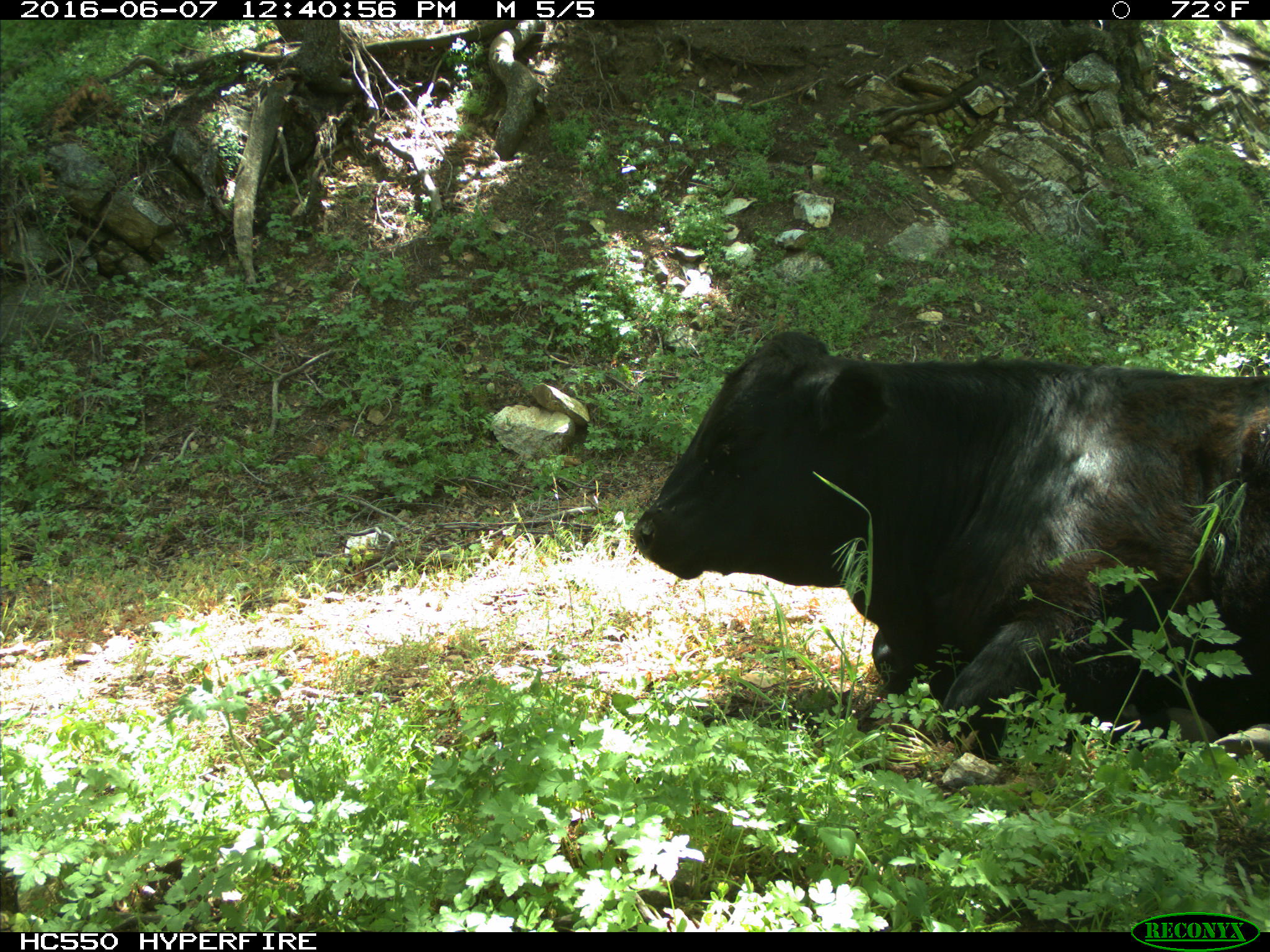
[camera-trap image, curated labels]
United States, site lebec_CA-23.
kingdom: Animalia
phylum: Chordata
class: Mammalia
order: Artiodactyla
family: Bovidae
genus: Bos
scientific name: Bos taurus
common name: domestic cow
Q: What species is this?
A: Bos taurus (domestic cow).